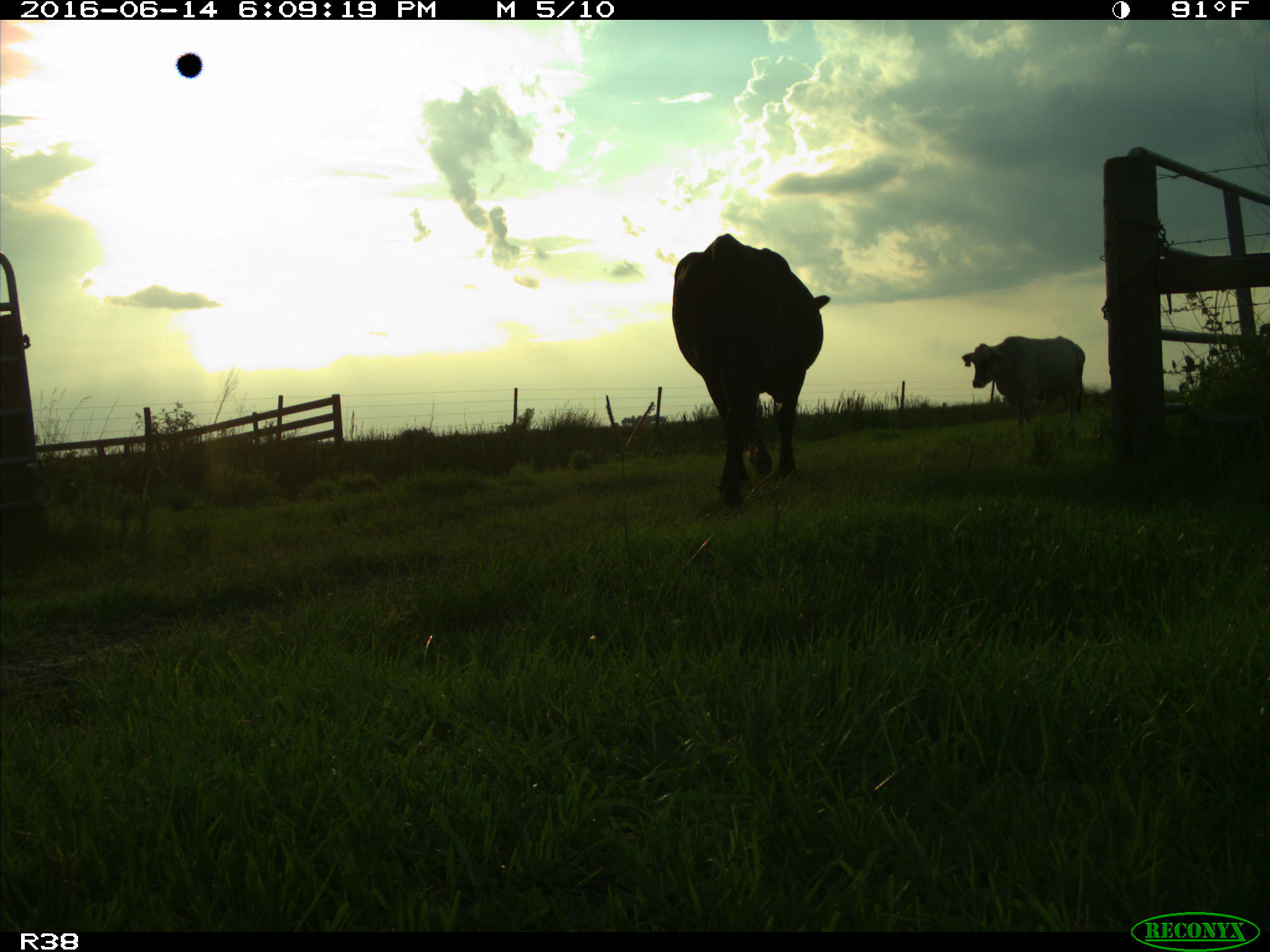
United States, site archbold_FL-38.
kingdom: Animalia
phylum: Chordata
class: Mammalia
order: Artiodactyla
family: Bovidae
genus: Bos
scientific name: Bos taurus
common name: domestic cow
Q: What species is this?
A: Bos taurus (domestic cow).